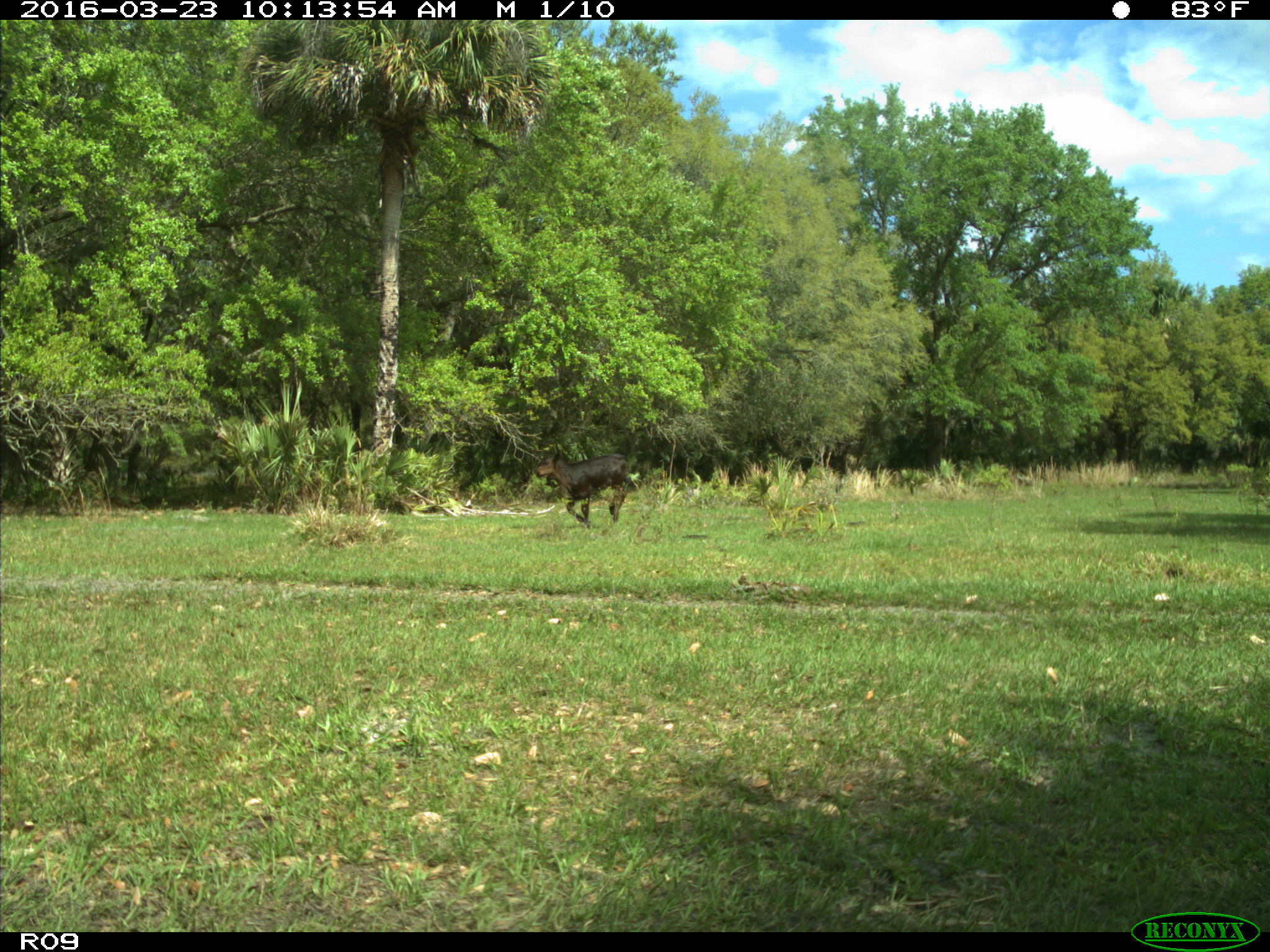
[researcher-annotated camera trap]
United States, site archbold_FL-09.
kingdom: Animalia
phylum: Chordata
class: Mammalia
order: Artiodactyla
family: Bovidae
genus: Bos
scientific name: Bos taurus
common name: domestic cow